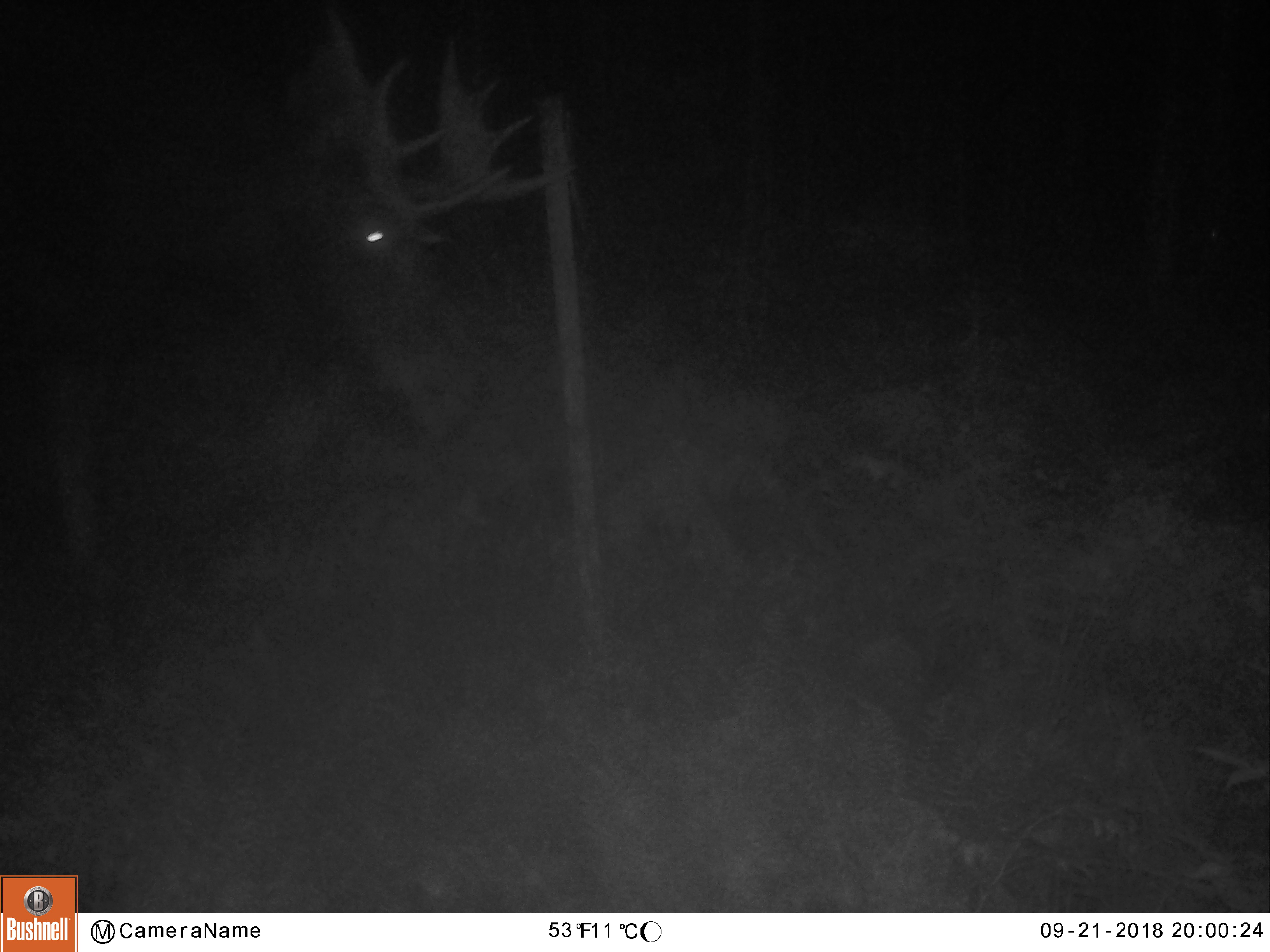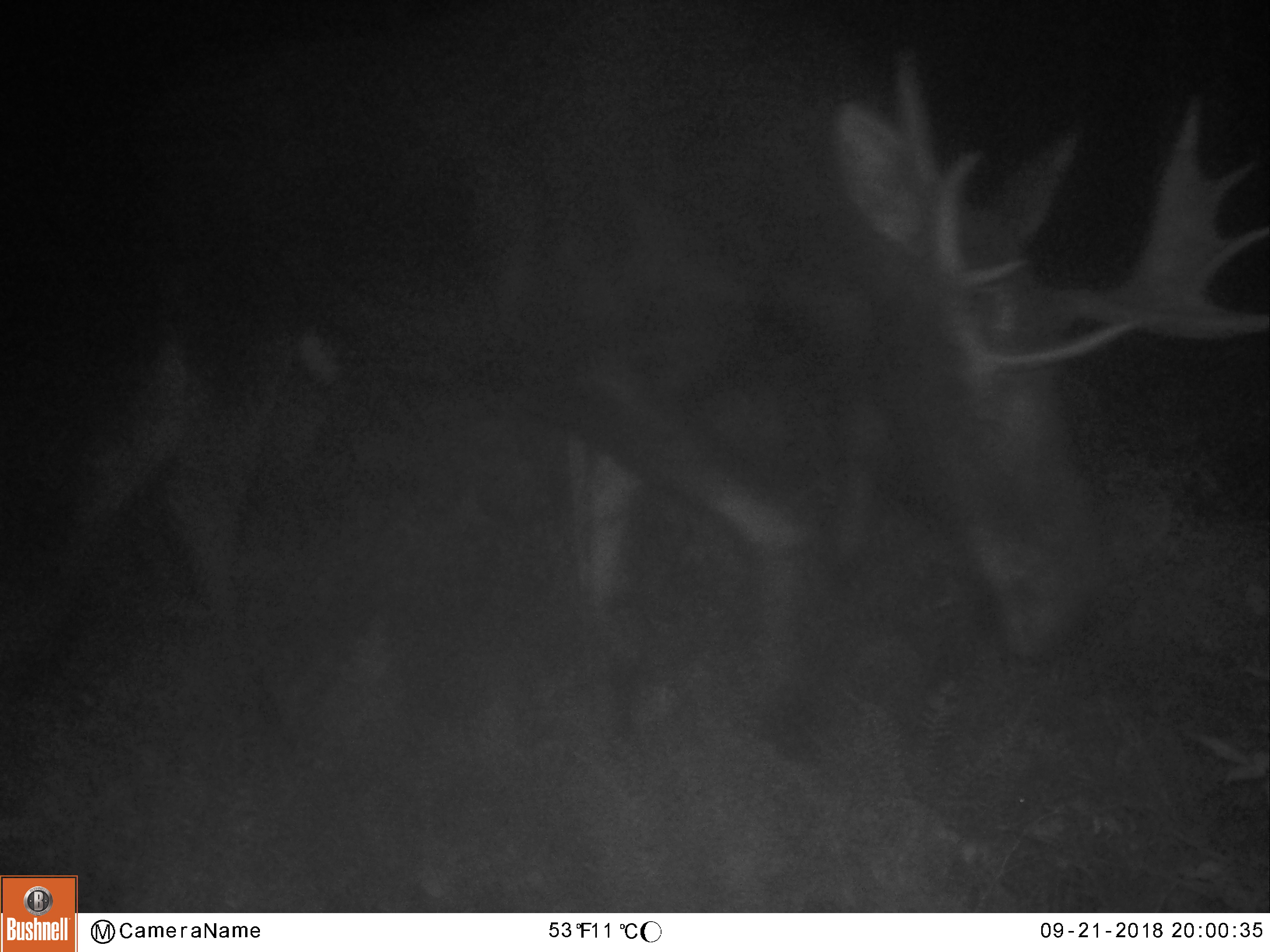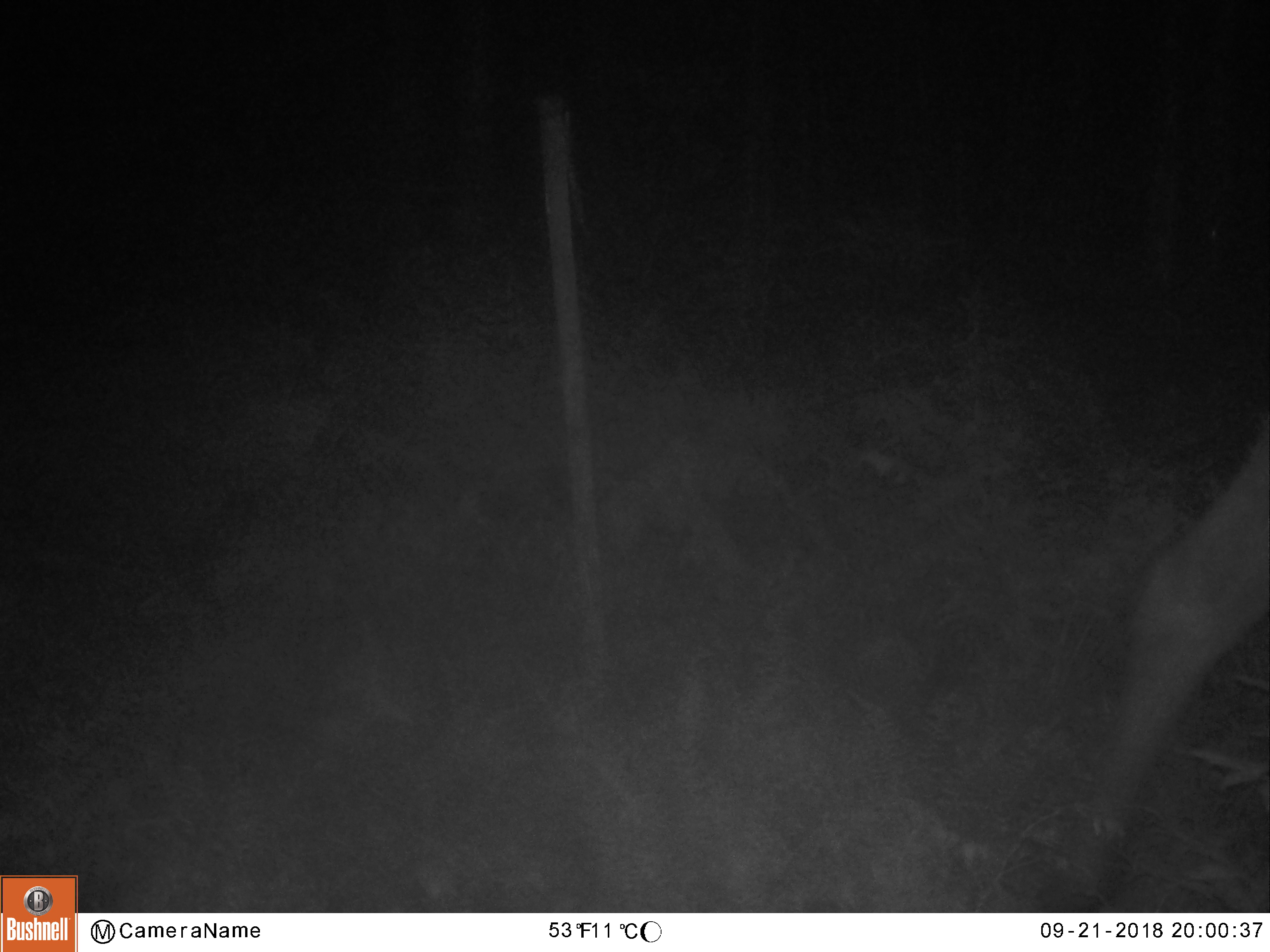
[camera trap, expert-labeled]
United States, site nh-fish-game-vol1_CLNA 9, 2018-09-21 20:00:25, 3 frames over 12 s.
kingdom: Animalia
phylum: Chordata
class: Mammalia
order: Artiodactyla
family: Cervidae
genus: Alces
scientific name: Alces alces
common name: moose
Moose (Alces alces).